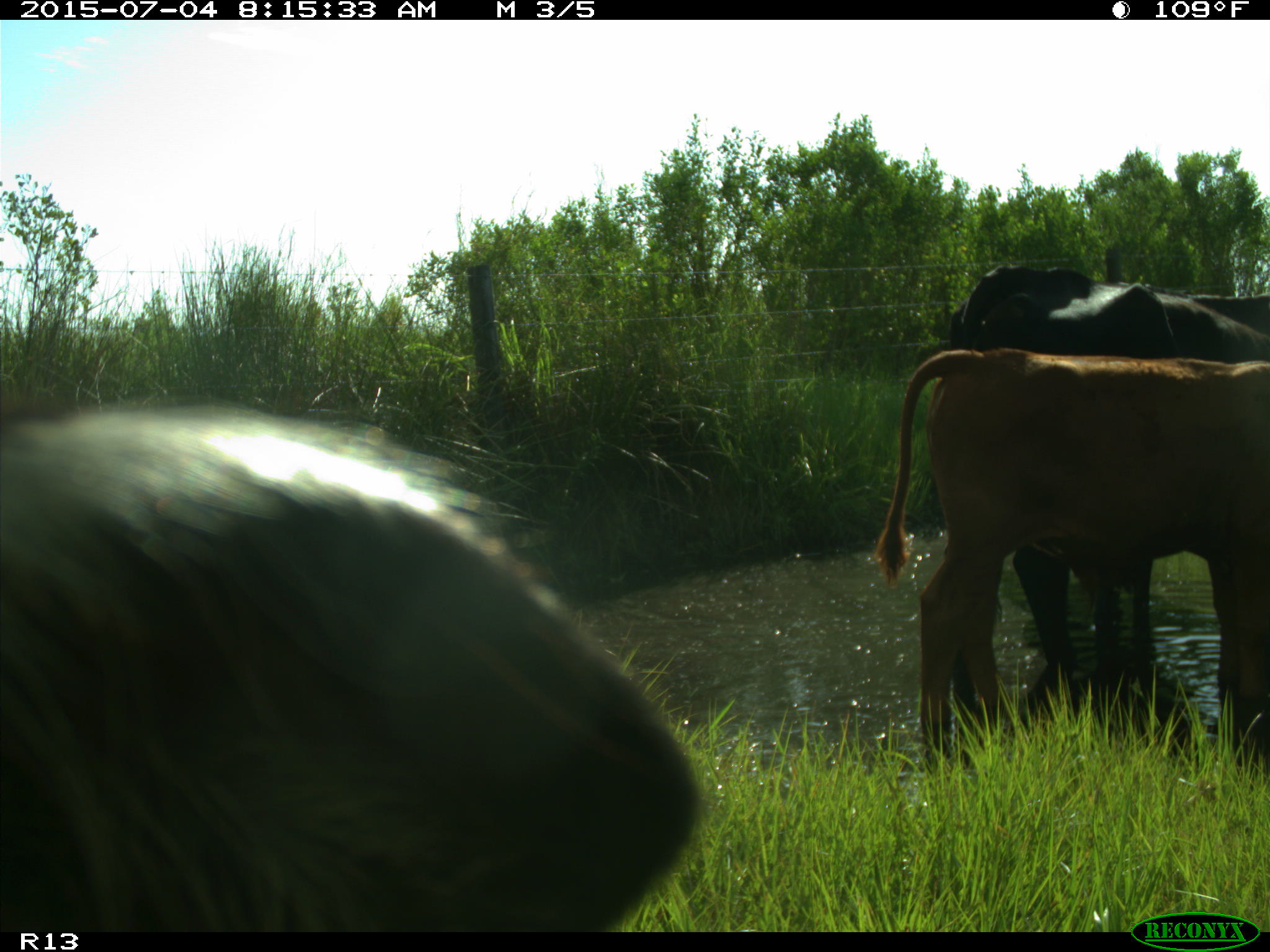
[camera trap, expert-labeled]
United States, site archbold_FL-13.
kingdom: Animalia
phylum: Chordata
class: Mammalia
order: Artiodactyla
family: Bovidae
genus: Bos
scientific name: Bos taurus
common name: domestic cow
Bos taurus (domestic cow).